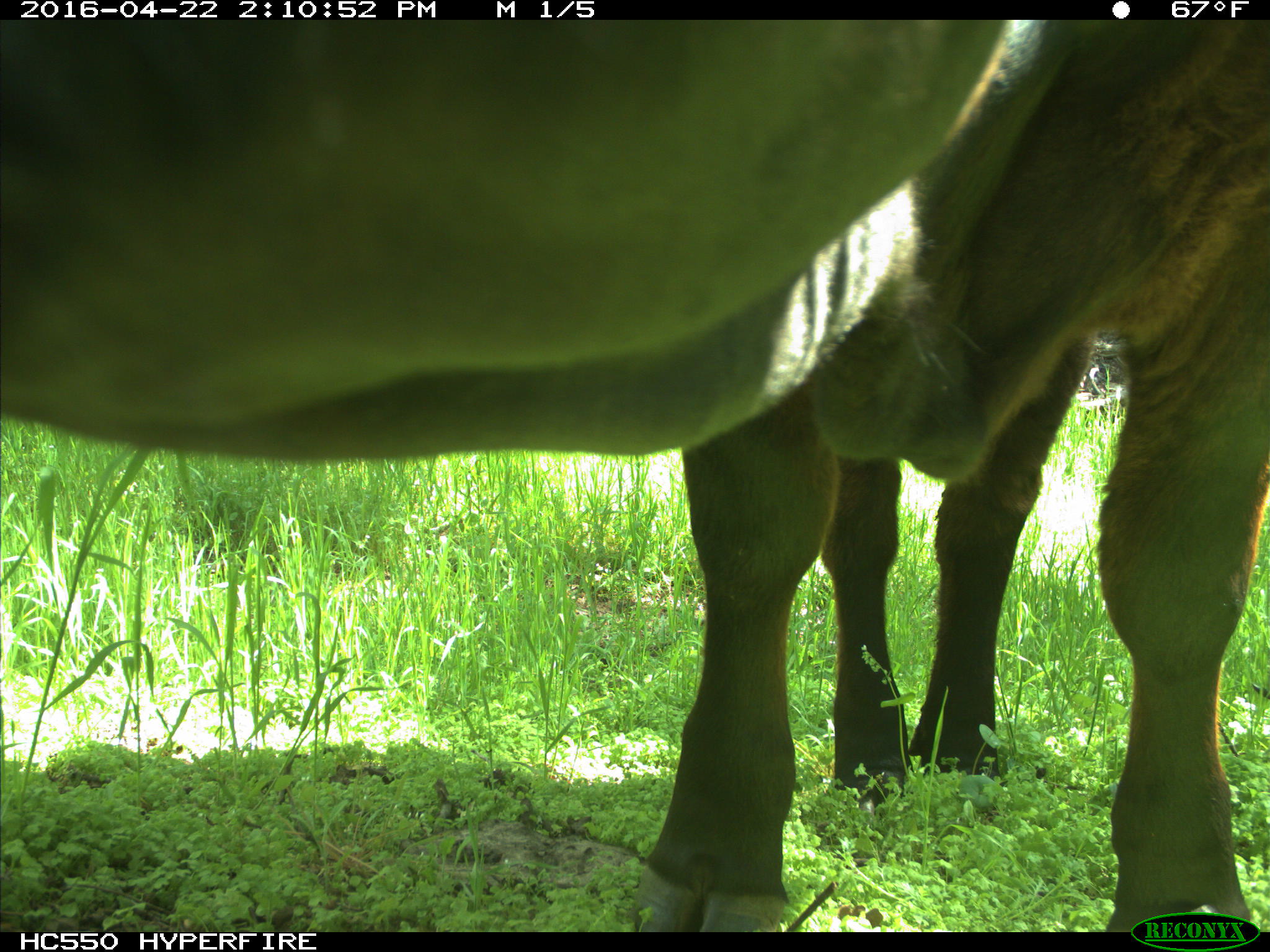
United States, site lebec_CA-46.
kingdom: Animalia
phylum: Chordata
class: Mammalia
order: Artiodactyla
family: Bovidae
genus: Bos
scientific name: Bos taurus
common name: domestic cow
Bos taurus (domestic cow).